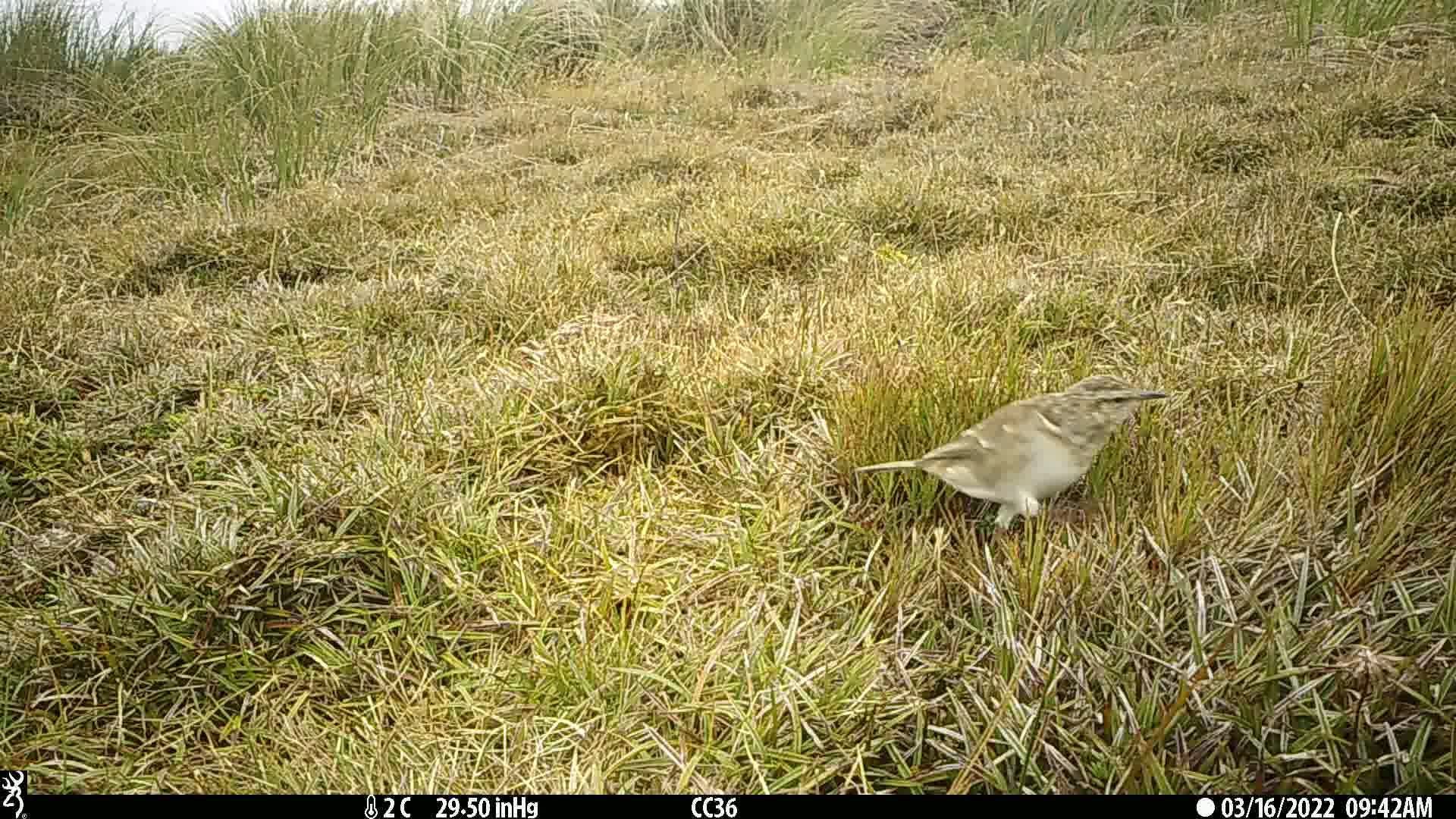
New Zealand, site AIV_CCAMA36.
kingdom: Animalia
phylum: Chordata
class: Aves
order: Passeriformes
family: Motacillidae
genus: Anthus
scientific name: Anthus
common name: pipit